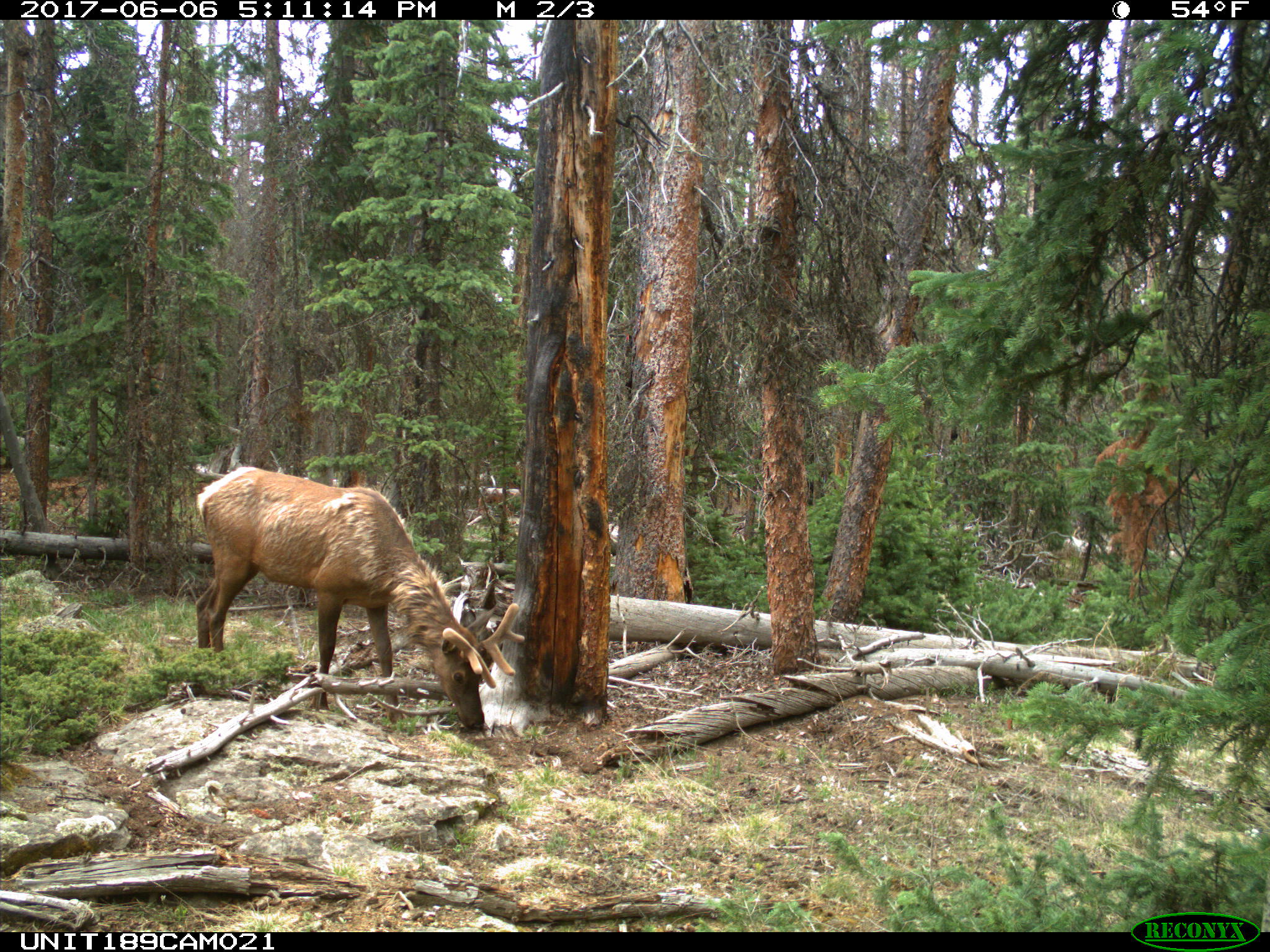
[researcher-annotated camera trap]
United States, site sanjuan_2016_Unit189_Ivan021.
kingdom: Animalia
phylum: Chordata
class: Mammalia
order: Artiodactyla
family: Cervidae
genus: Cervus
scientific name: Cervus elaphus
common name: red deer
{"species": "Cervus elaphus (red deer)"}